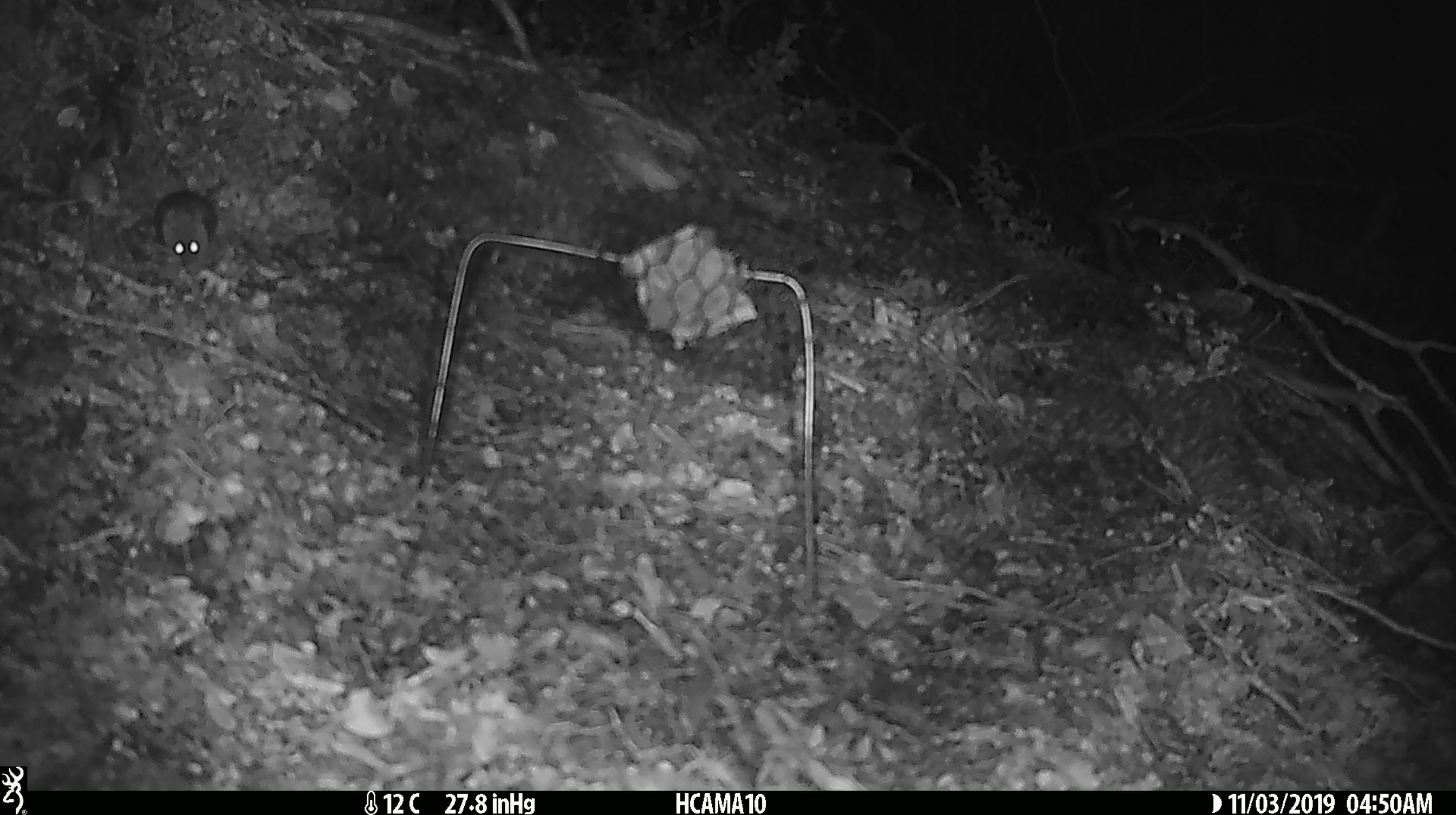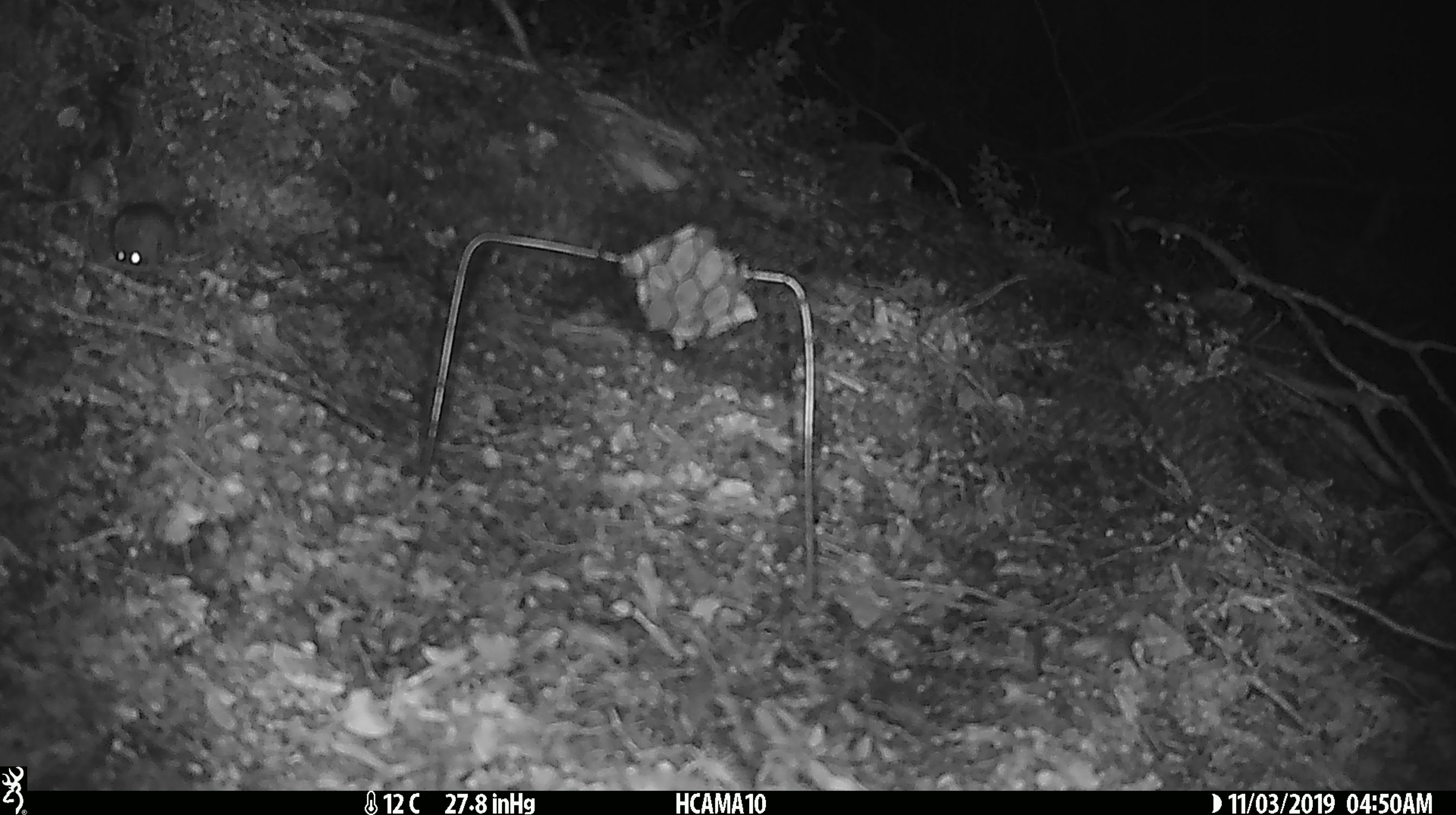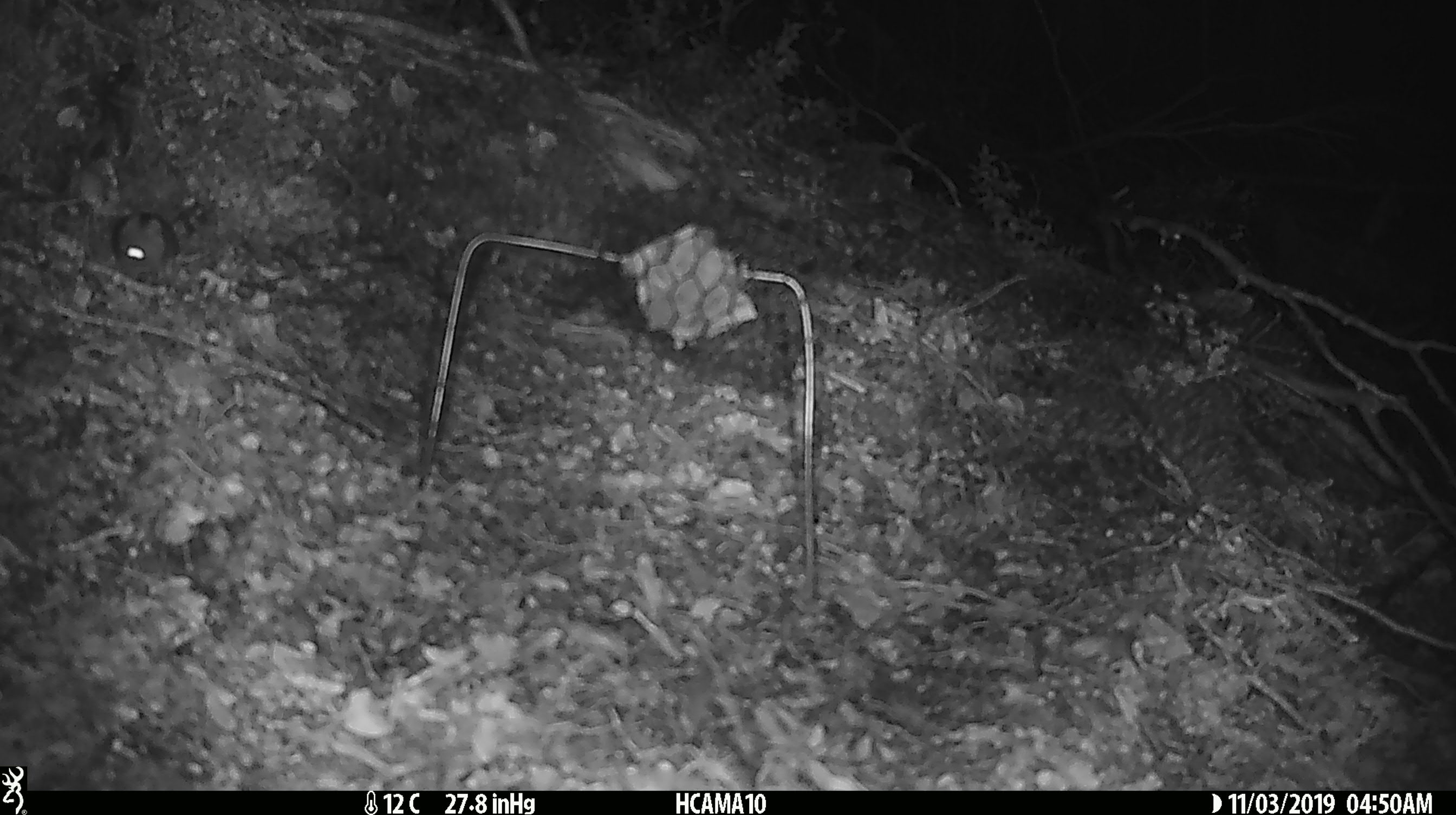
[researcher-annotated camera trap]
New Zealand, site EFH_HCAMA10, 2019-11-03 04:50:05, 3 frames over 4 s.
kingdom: Animalia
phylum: Chordata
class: Mammalia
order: Rodentia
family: Muridae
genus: Mus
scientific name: Mus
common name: mouse